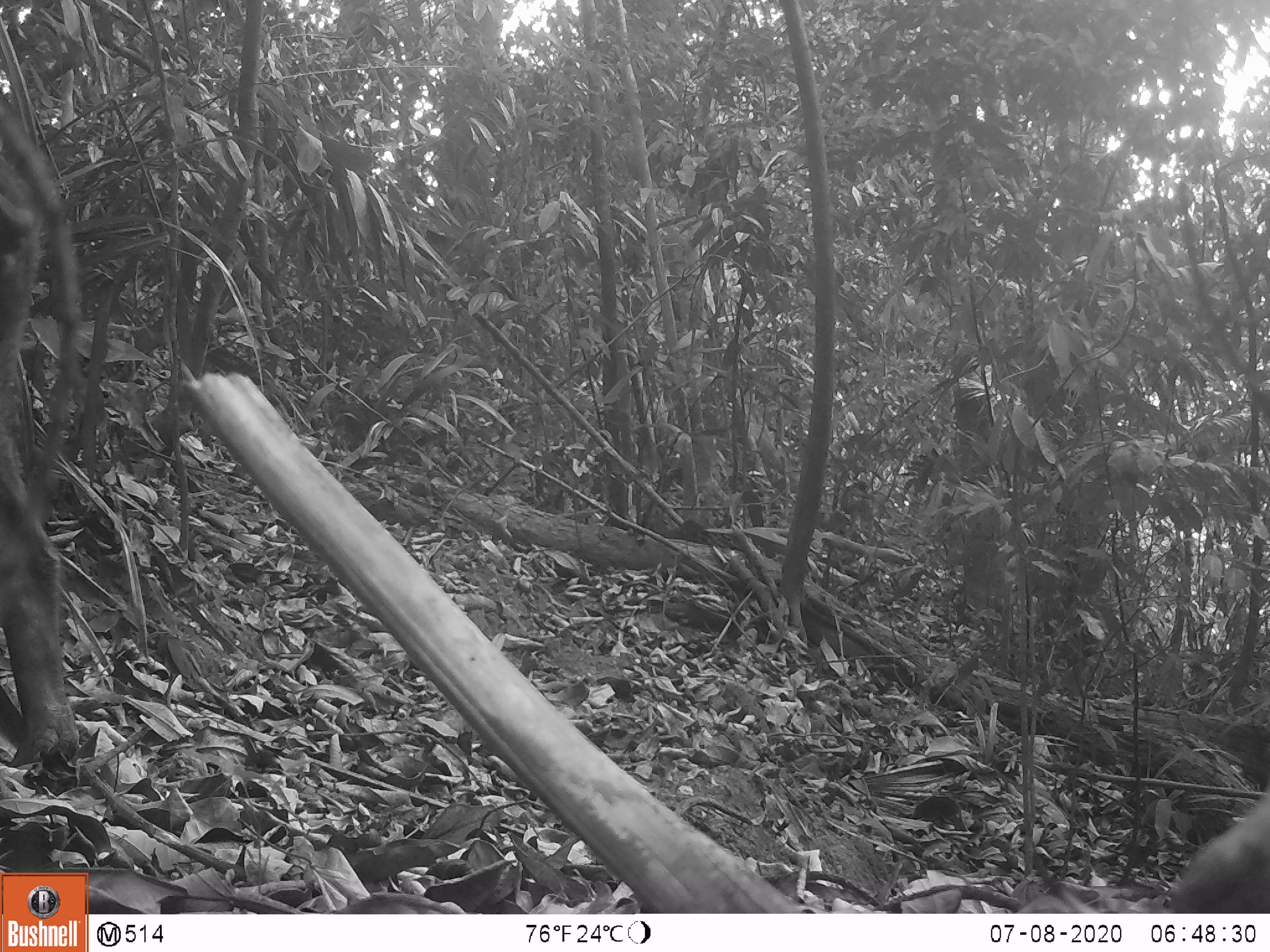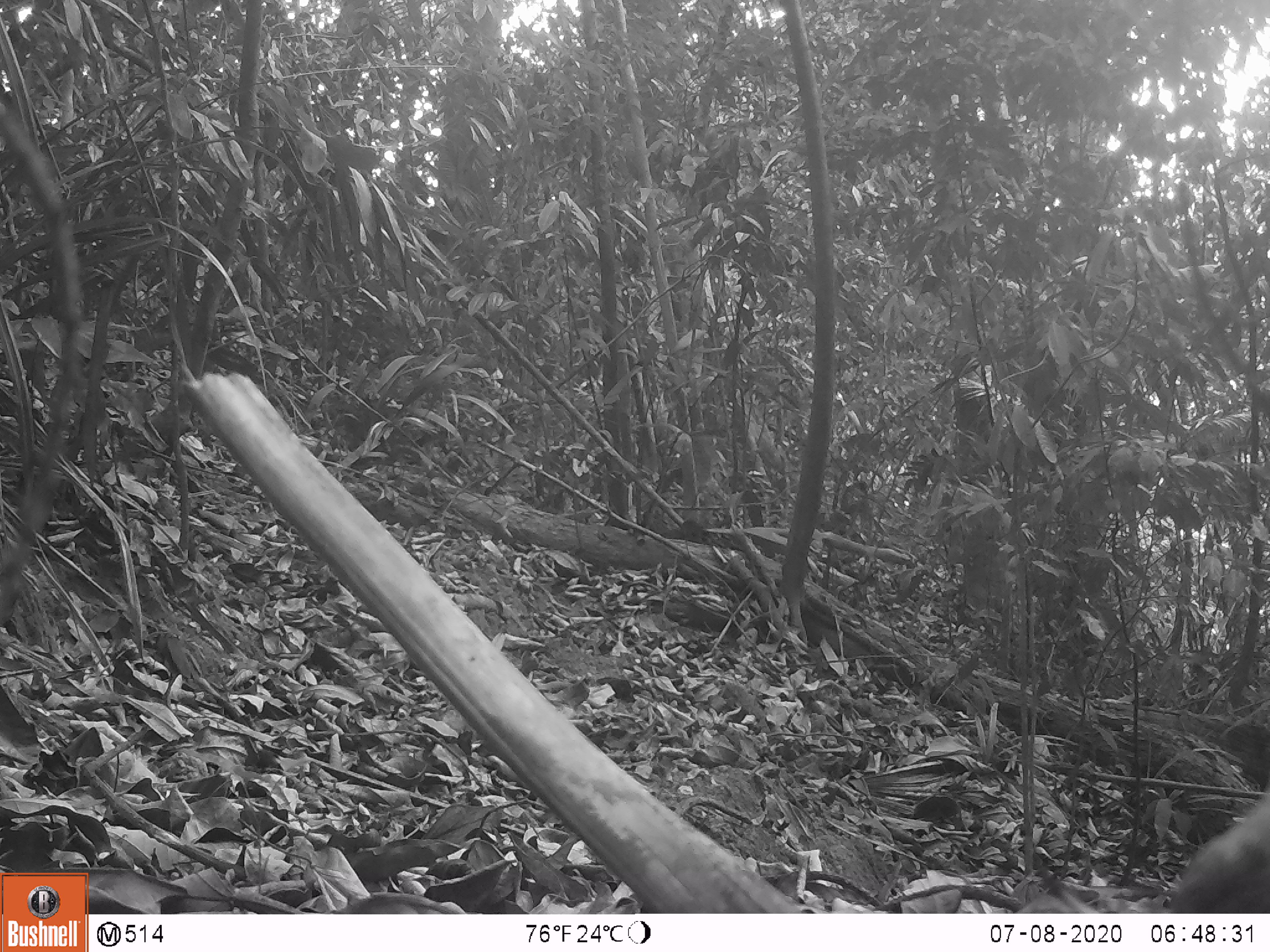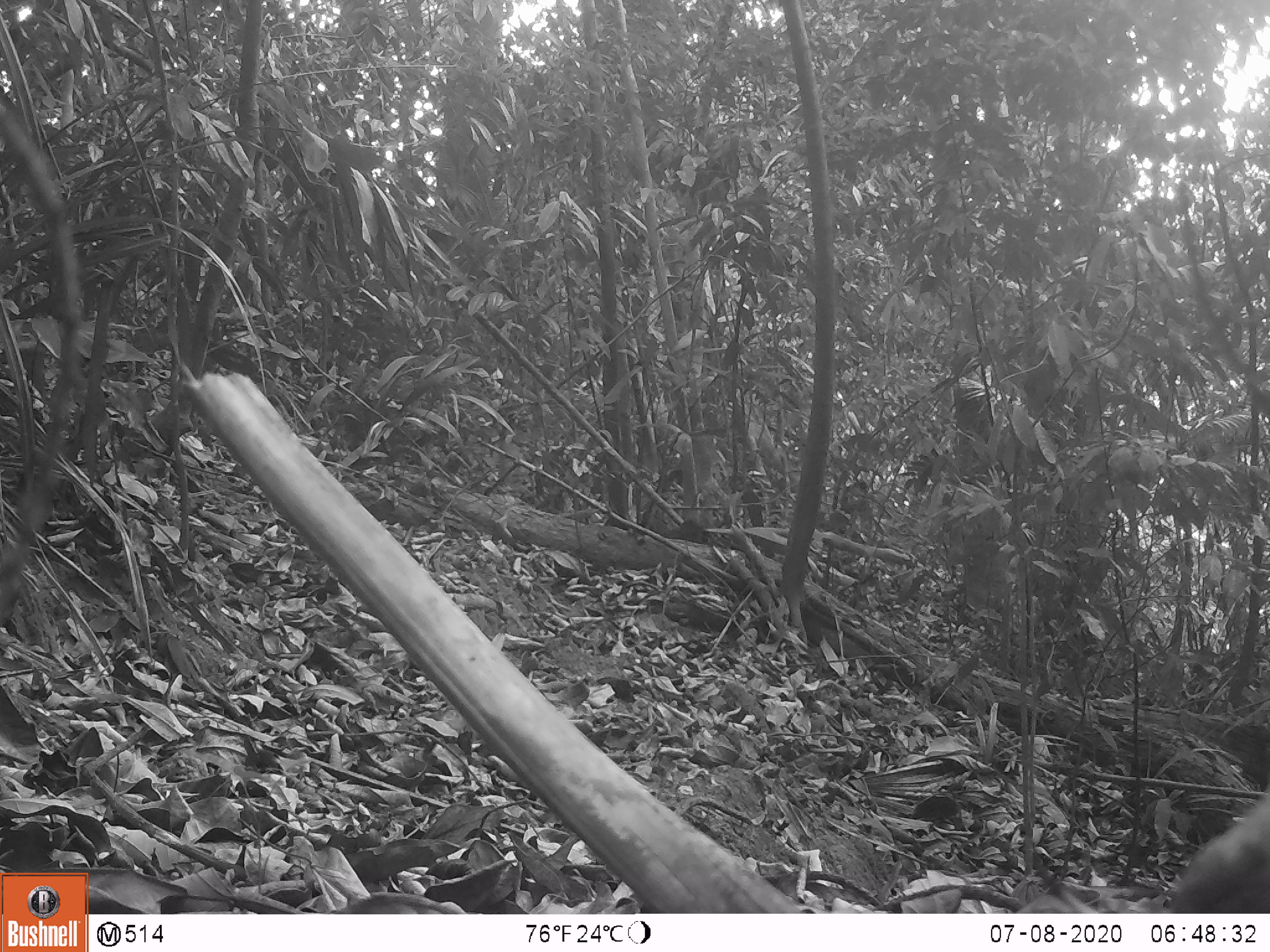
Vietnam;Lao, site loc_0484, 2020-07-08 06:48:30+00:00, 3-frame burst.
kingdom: Animalia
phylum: Chordata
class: Mammalia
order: Artiodactyla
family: Suidae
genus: Sus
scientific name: Sus scrofa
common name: eurasian wild pig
Eurasian wild pig (Sus scrofa). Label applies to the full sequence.